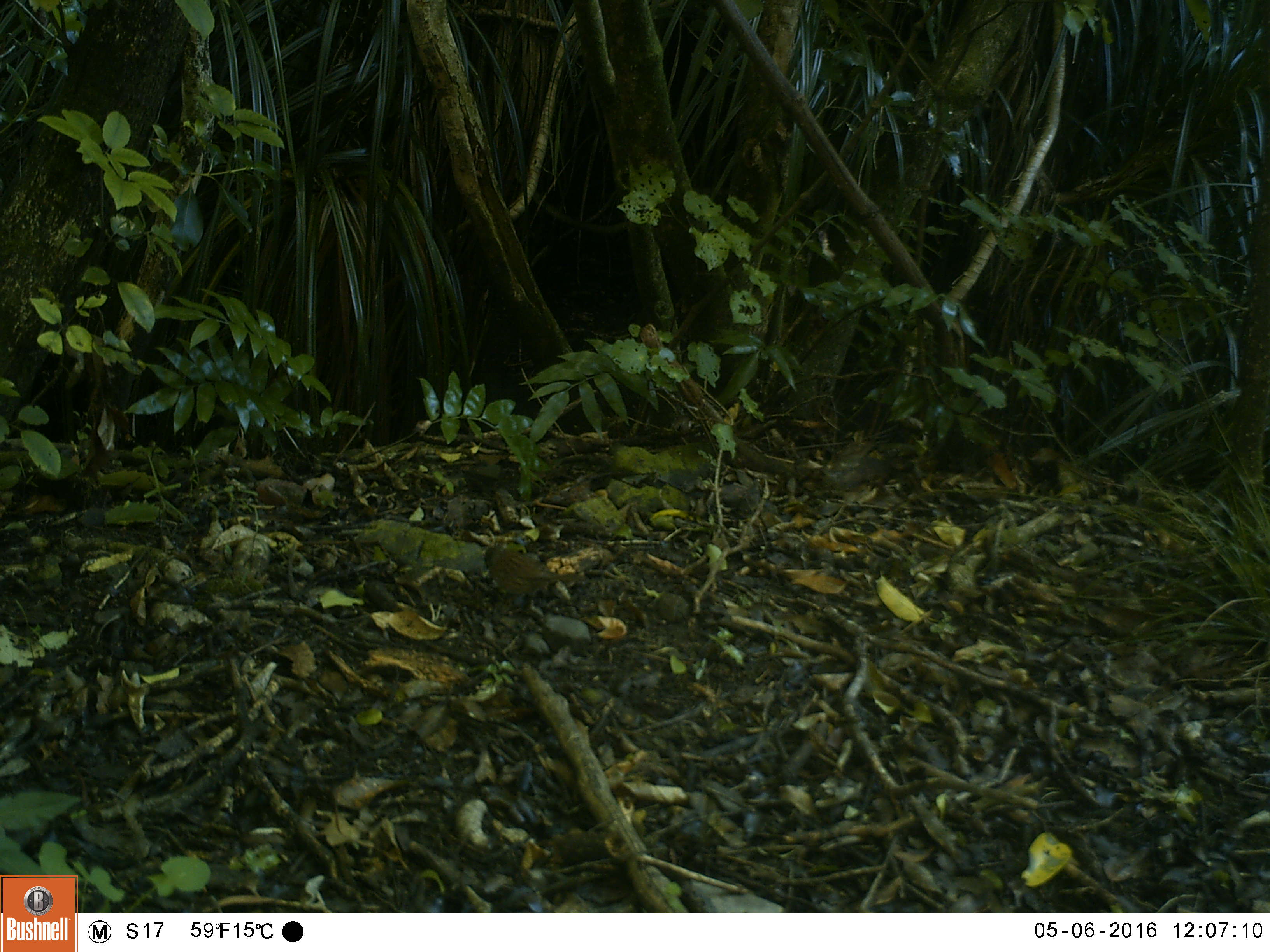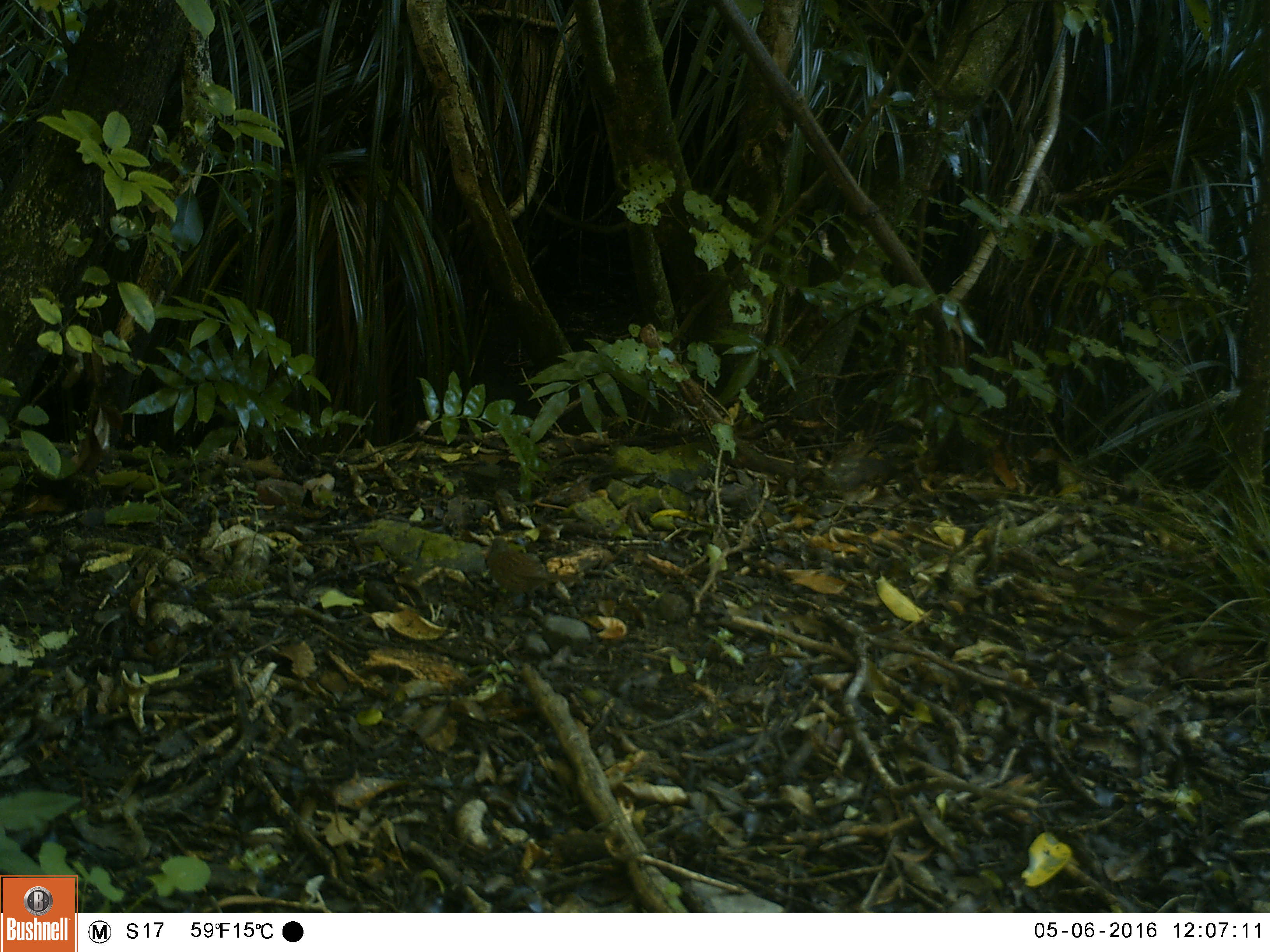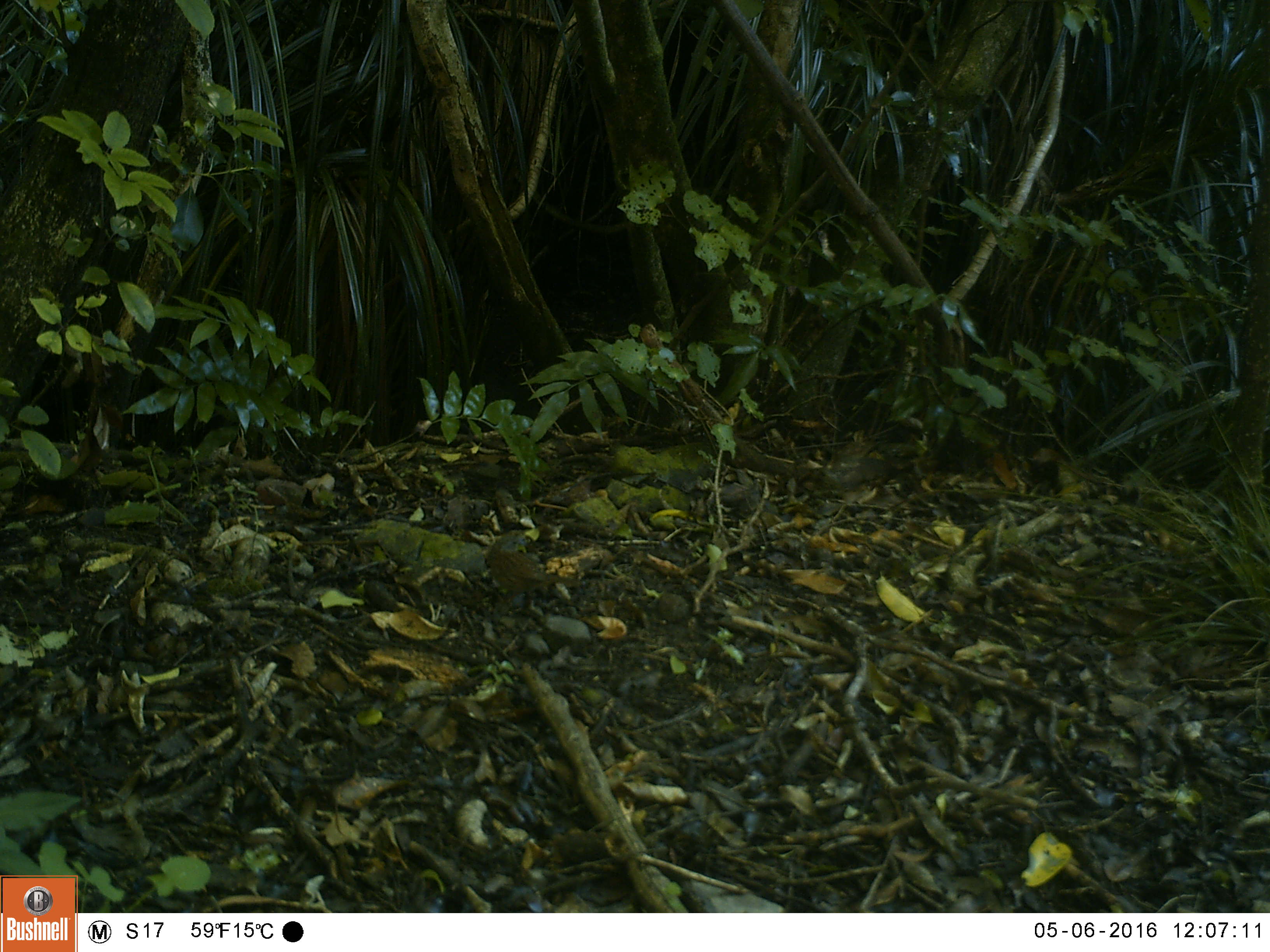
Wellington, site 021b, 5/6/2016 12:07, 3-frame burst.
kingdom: Animalia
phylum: Chordata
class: Aves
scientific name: Aves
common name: bird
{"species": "bird (Aves)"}